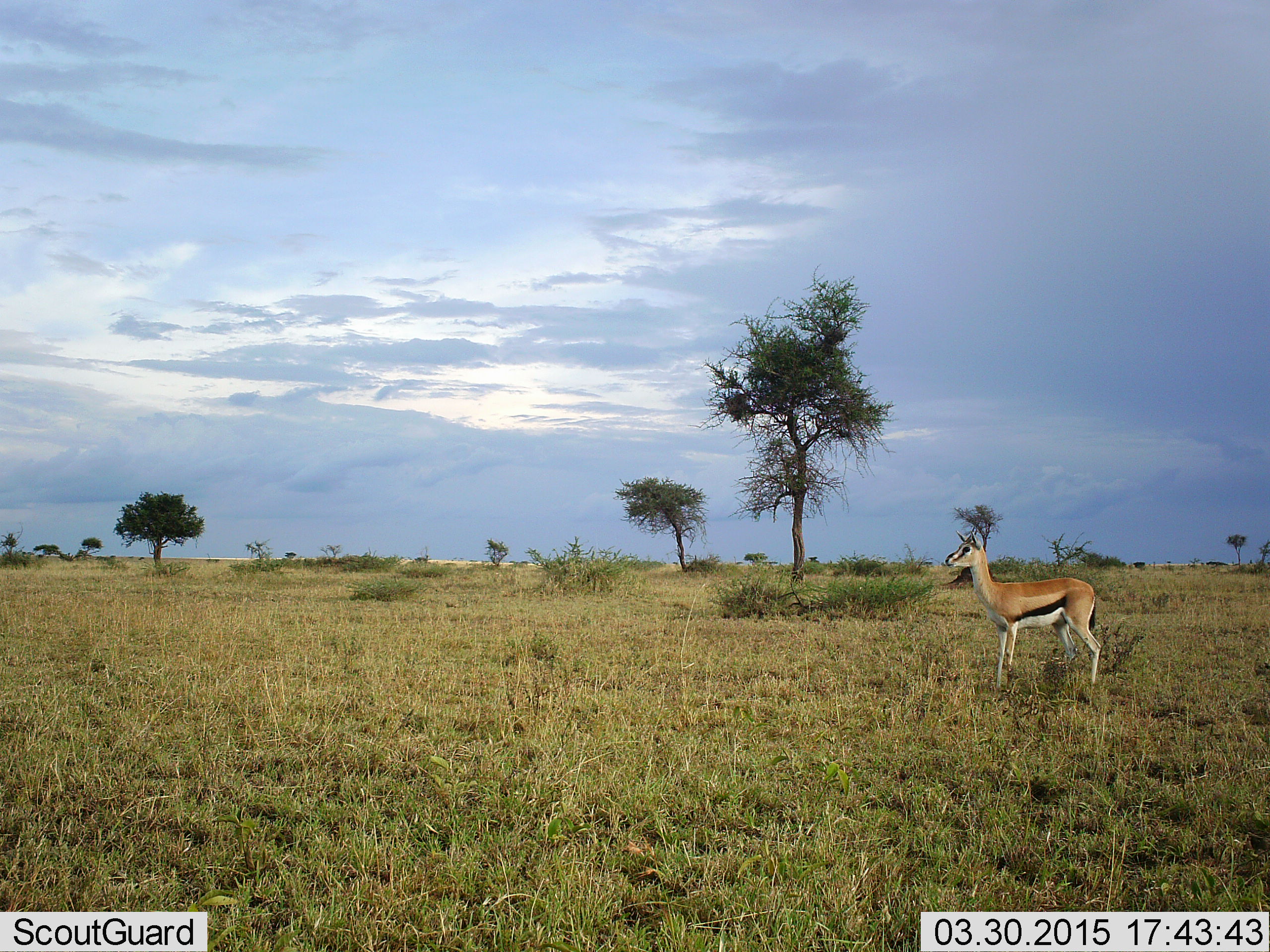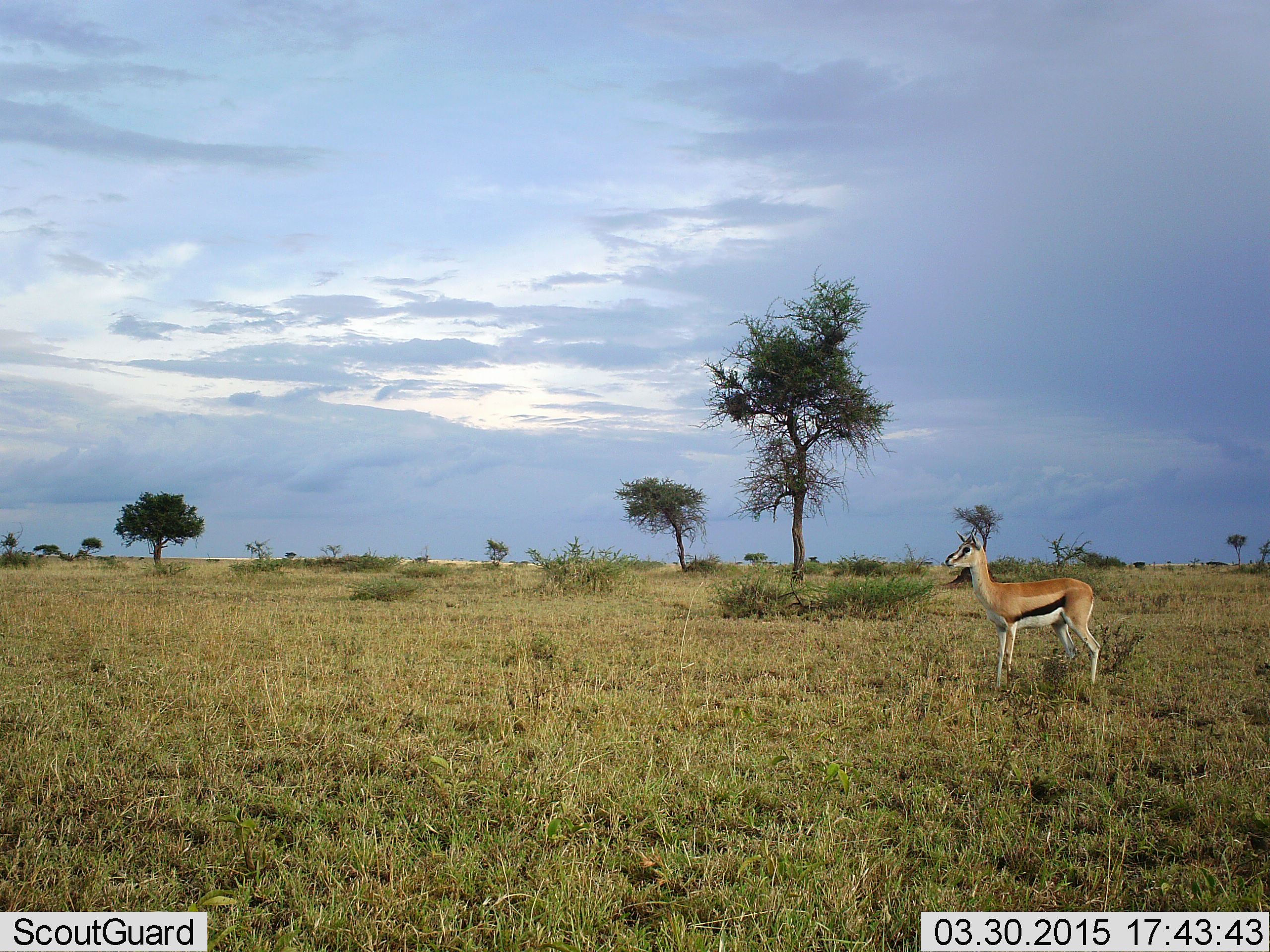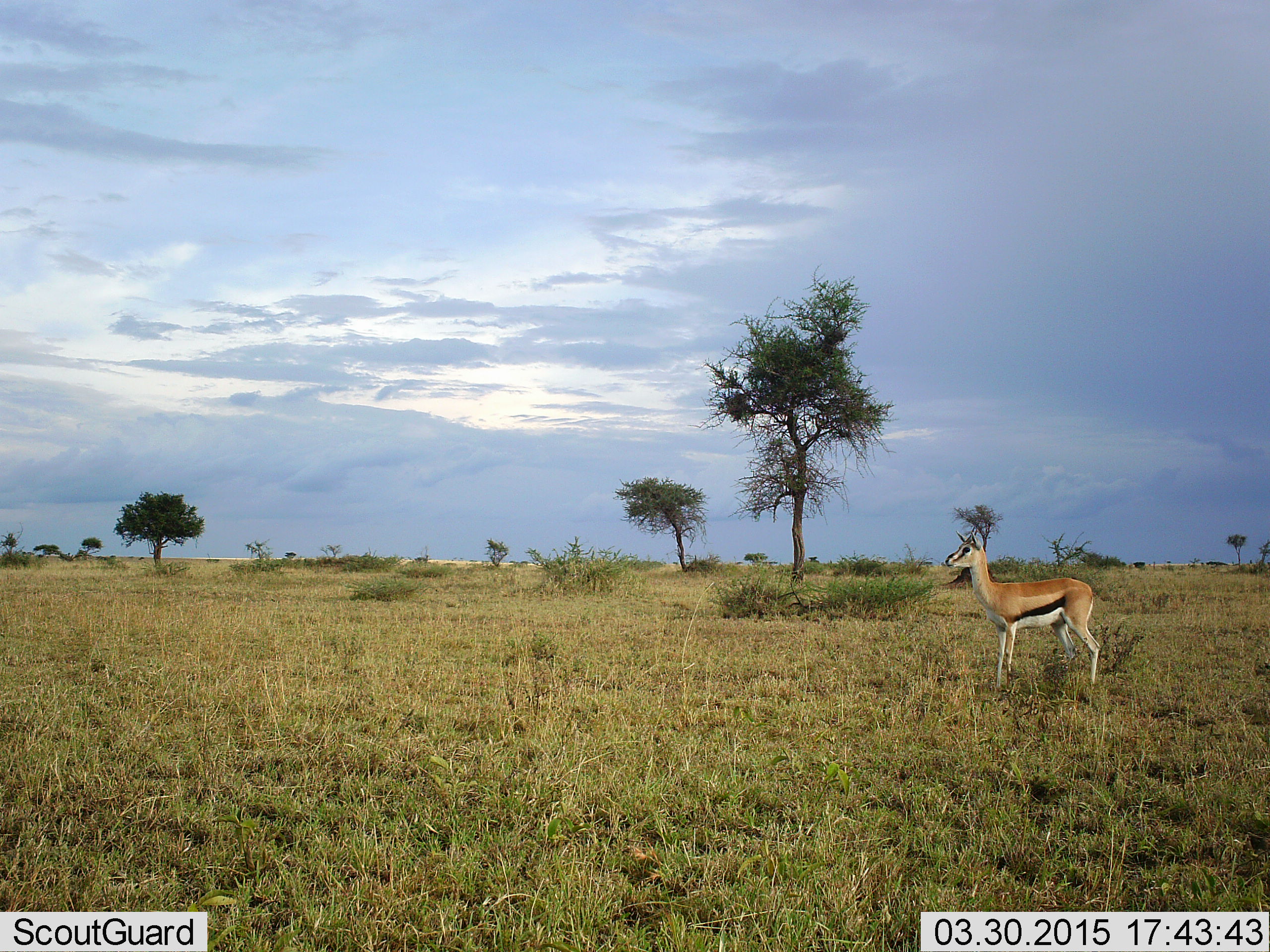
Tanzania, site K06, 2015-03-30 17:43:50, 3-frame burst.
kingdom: Animalia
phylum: Chordata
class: Mammalia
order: Artiodactyla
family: Bovidae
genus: Eudorcas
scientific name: Eudorcas thomsonii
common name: thomson's gazelle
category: gazellethomsons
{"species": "gazellethomsons (thomson's gazelle) (Eudorcas thomsonii)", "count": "1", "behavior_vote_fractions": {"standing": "100%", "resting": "0%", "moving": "0%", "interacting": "0%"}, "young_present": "0%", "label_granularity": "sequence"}